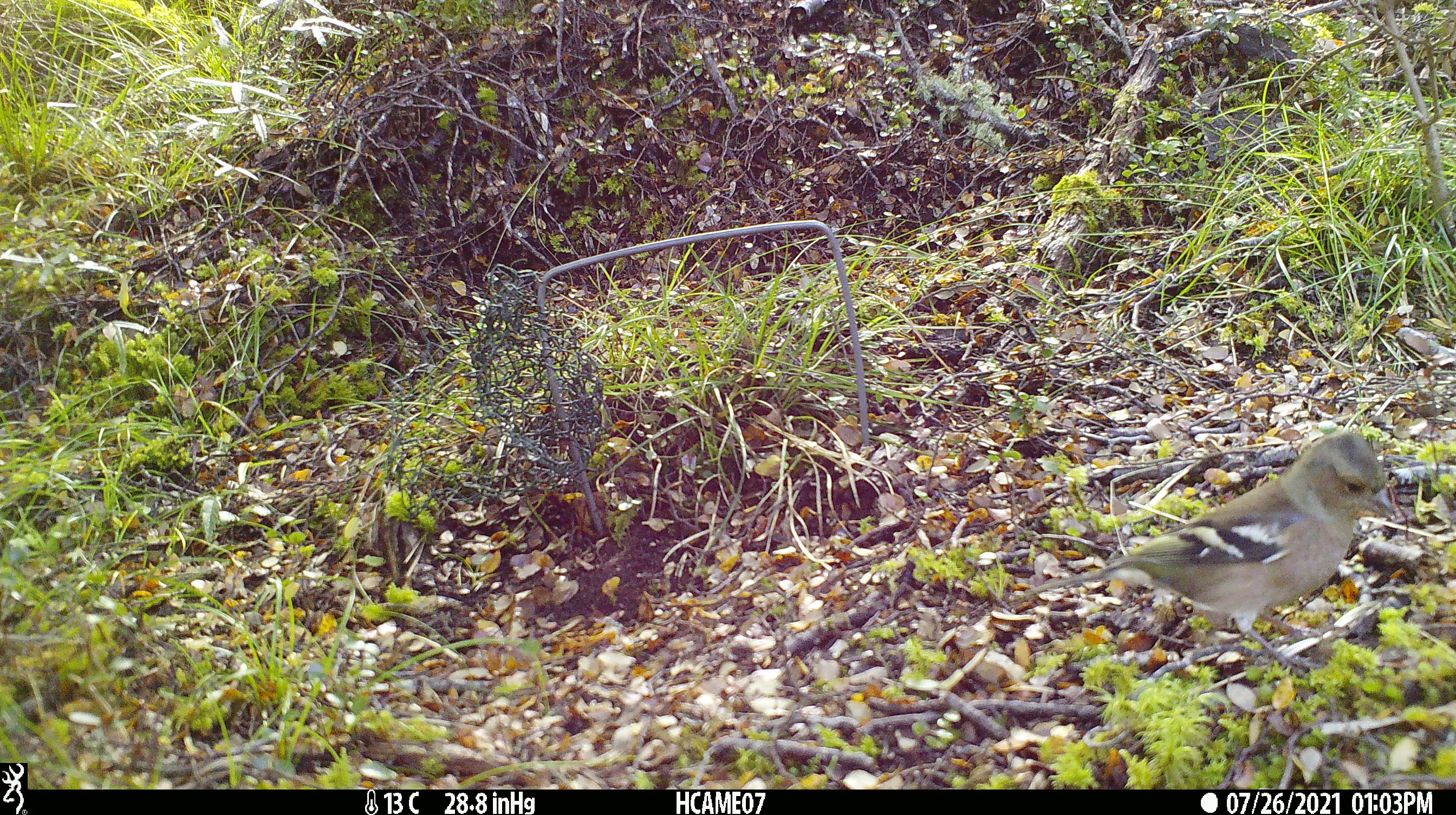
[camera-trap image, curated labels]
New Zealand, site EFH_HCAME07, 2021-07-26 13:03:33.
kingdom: Animalia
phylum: Chordata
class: Aves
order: Passeriformes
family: Fringillidae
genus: Fringilla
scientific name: Fringilla coelebs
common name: common chaffinch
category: chaffinch